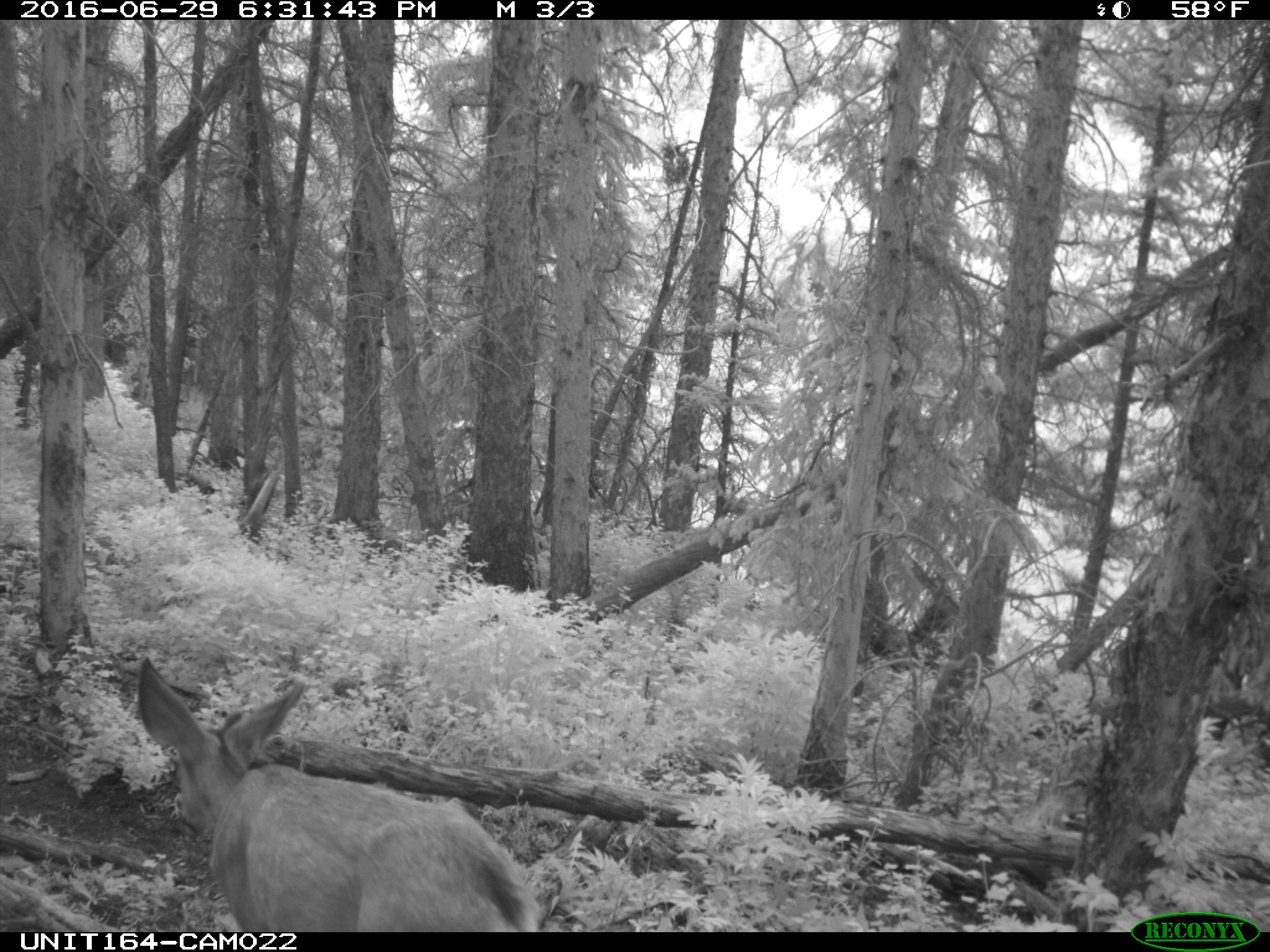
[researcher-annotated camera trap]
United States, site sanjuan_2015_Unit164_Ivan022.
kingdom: Animalia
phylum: Chordata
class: Mammalia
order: Artiodactyla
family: Cervidae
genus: Odocoileus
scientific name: Odocoileus hemionus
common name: mule deer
Odocoileus hemionus (mule deer).